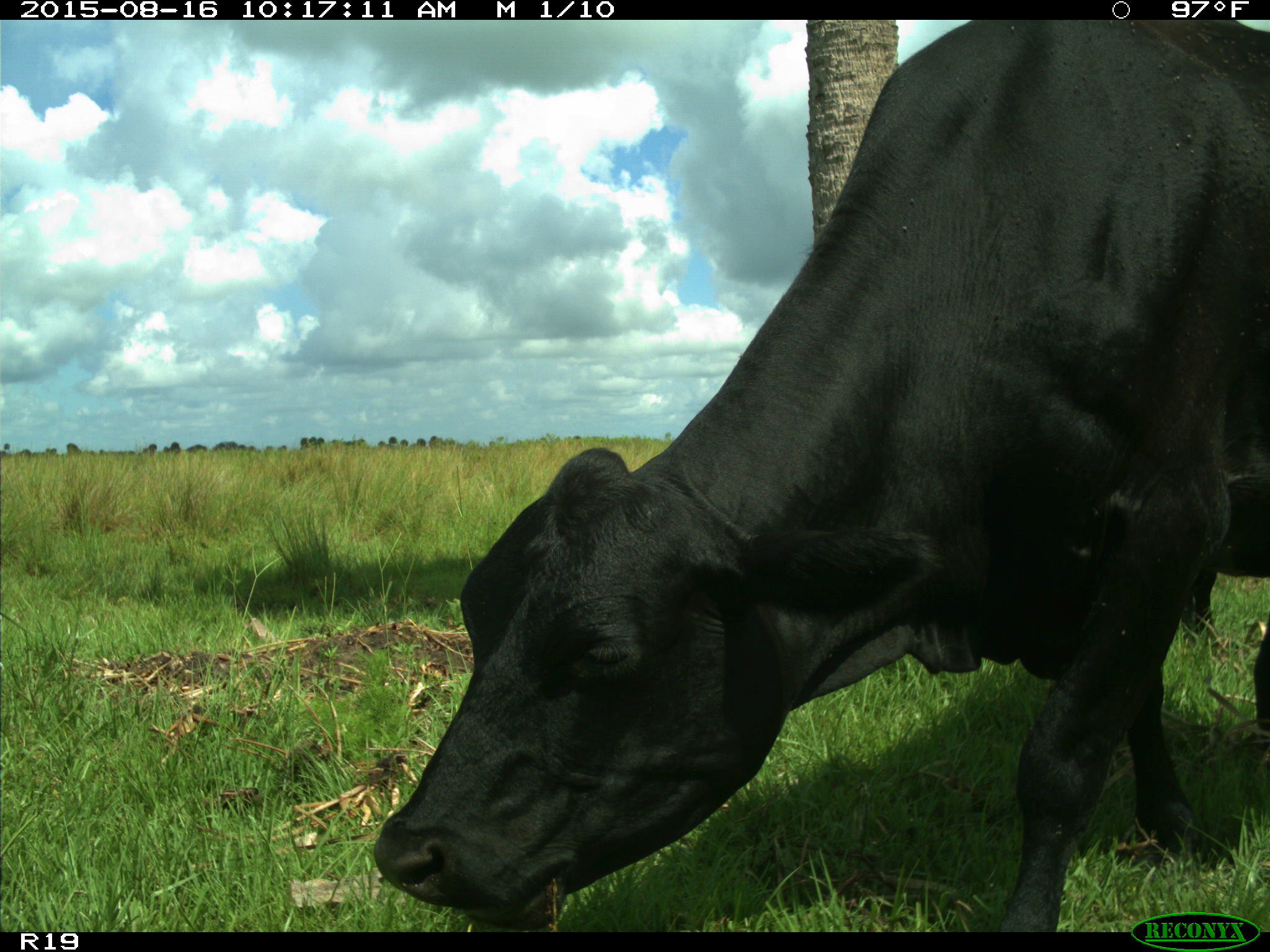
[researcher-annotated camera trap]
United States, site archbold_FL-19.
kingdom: Animalia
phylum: Chordata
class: Mammalia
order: Artiodactyla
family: Bovidae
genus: Bos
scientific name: Bos taurus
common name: domestic cow